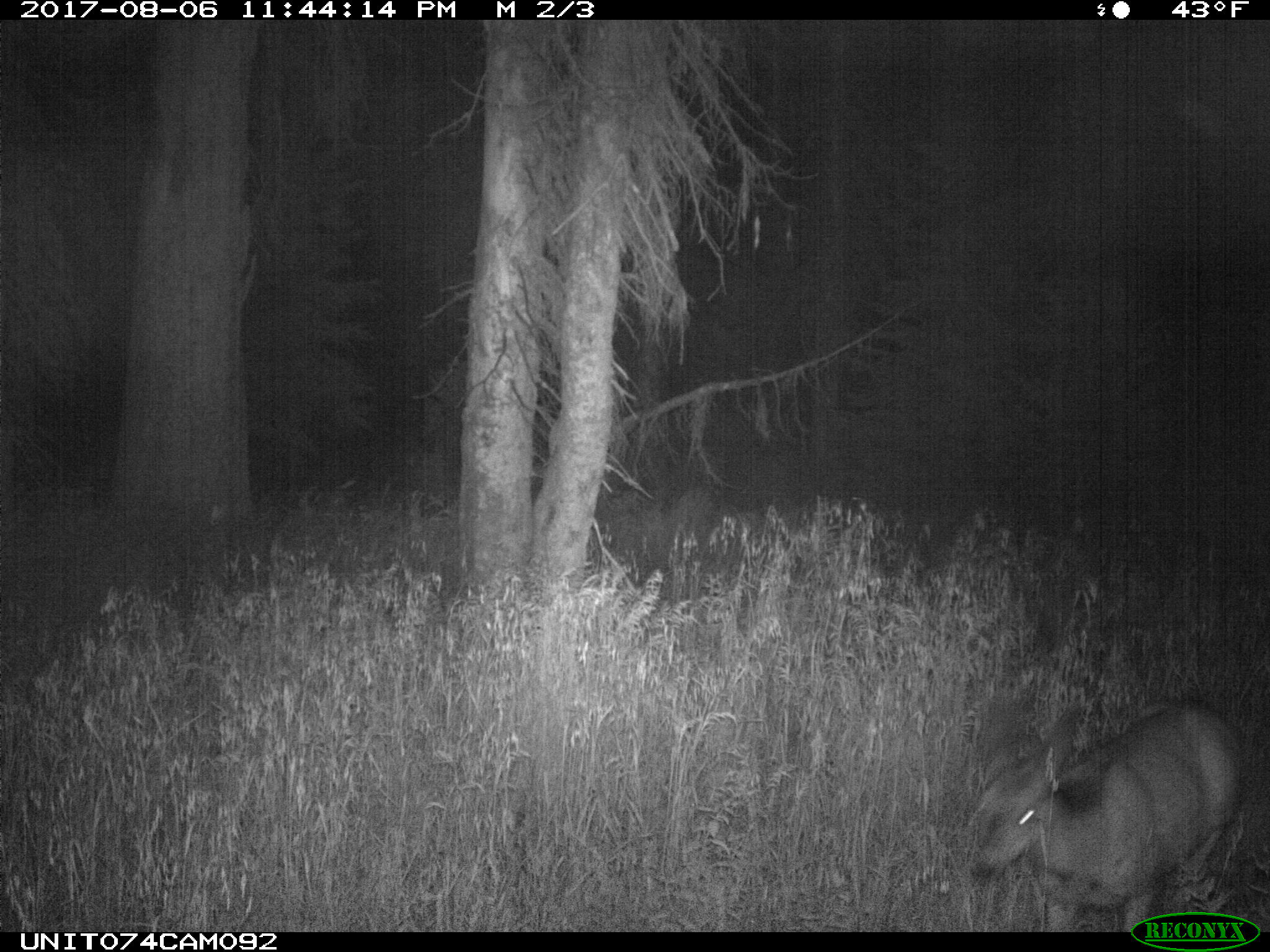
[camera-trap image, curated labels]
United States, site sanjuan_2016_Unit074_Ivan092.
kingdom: Animalia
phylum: Chordata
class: Mammalia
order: Artiodactyla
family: Cervidae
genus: Odocoileus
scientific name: Odocoileus hemionus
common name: mule deer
Odocoileus hemionus (mule deer).